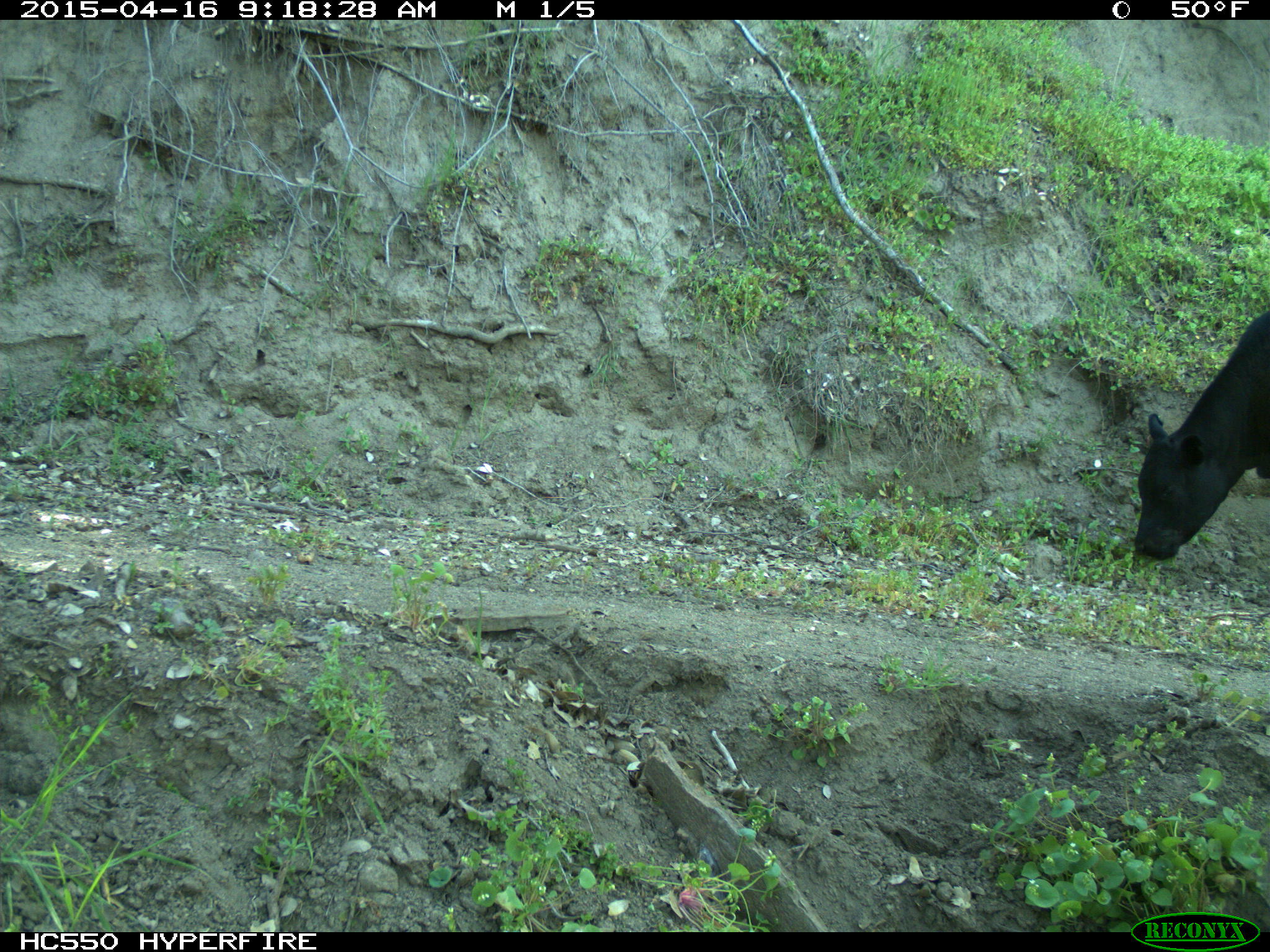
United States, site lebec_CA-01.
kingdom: Animalia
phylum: Chordata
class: Mammalia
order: Artiodactyla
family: Bovidae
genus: Bos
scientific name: Bos taurus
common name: domestic cow